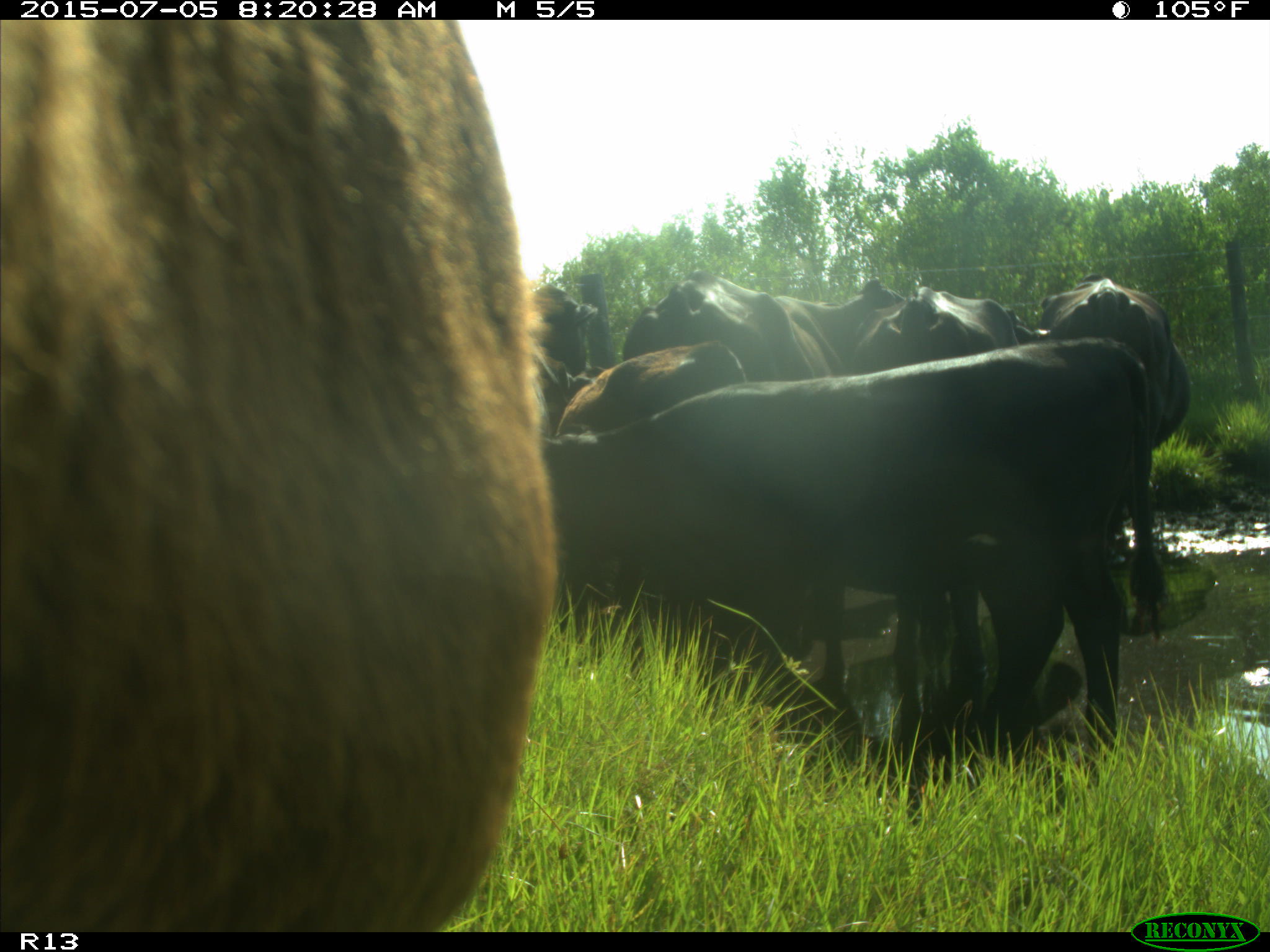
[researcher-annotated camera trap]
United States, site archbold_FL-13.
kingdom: Animalia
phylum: Chordata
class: Mammalia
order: Artiodactyla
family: Bovidae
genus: Bos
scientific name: Bos taurus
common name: domestic cow